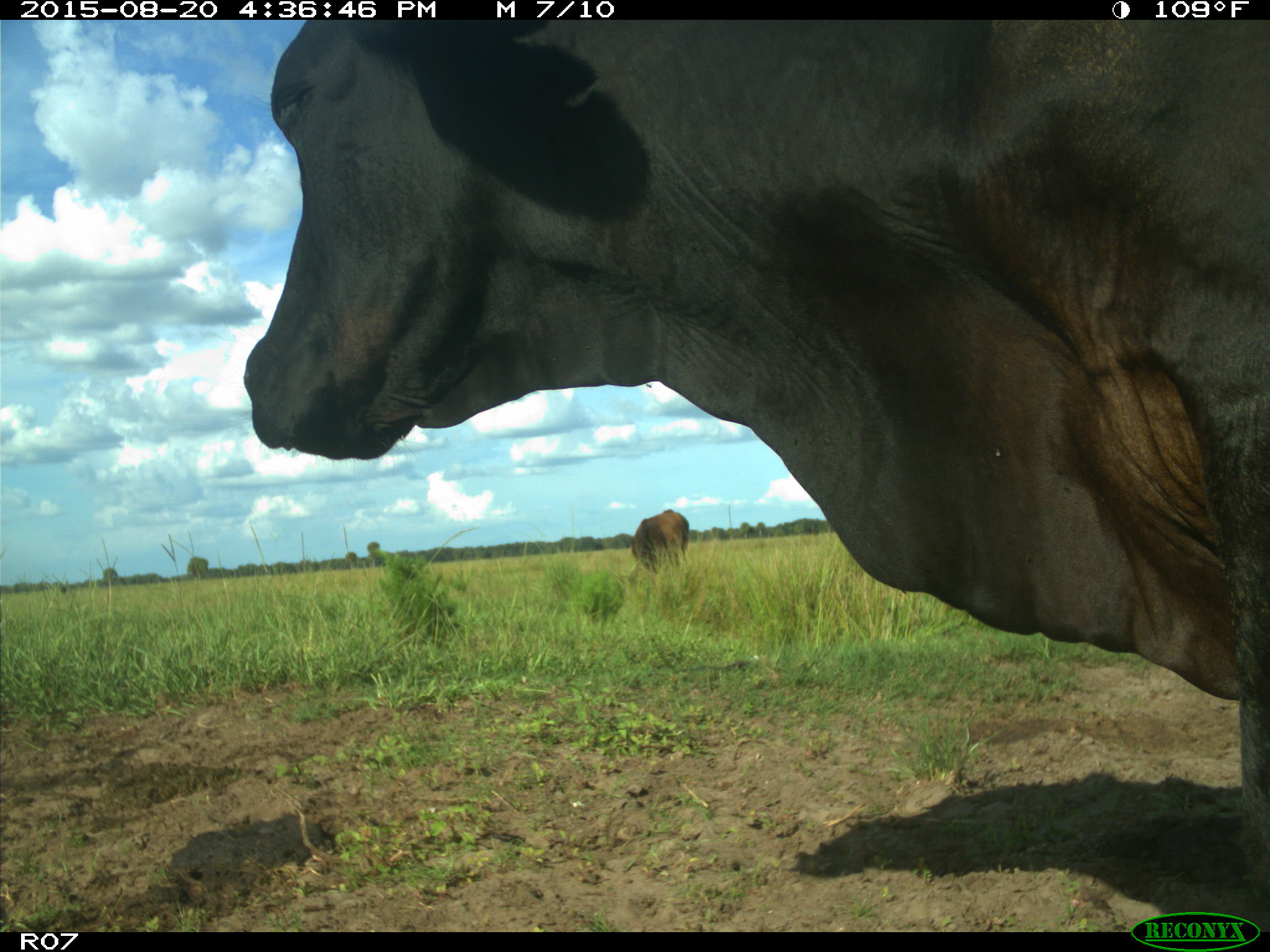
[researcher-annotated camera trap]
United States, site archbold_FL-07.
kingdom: Animalia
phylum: Chordata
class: Mammalia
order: Artiodactyla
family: Bovidae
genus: Bos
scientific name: Bos taurus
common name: domestic cow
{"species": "Bos taurus (domestic cow)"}